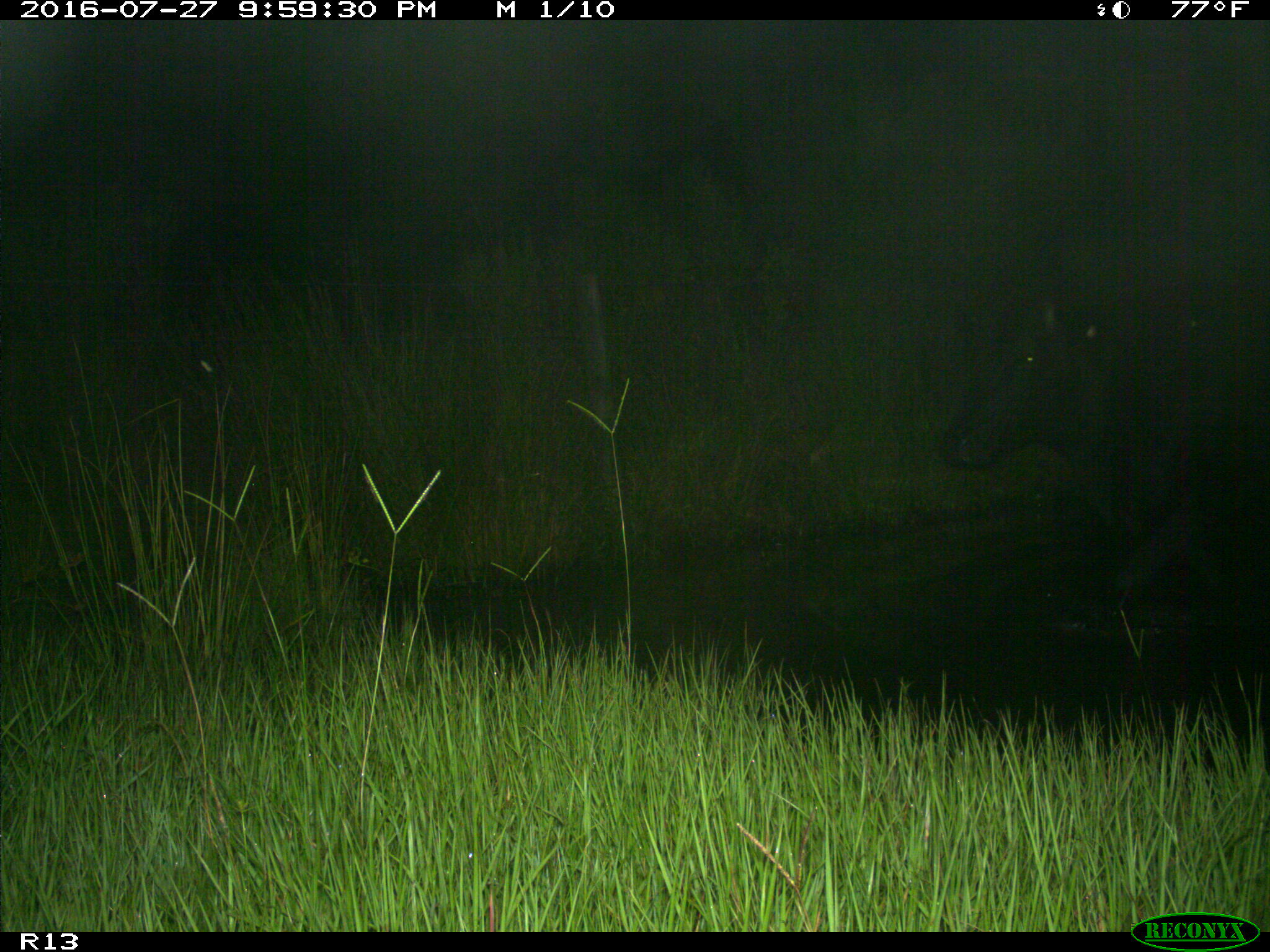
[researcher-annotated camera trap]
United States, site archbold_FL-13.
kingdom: Animalia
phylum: Chordata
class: Mammalia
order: Artiodactyla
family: Bovidae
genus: Bos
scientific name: Bos taurus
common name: domestic cow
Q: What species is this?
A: Bos taurus (domestic cow).